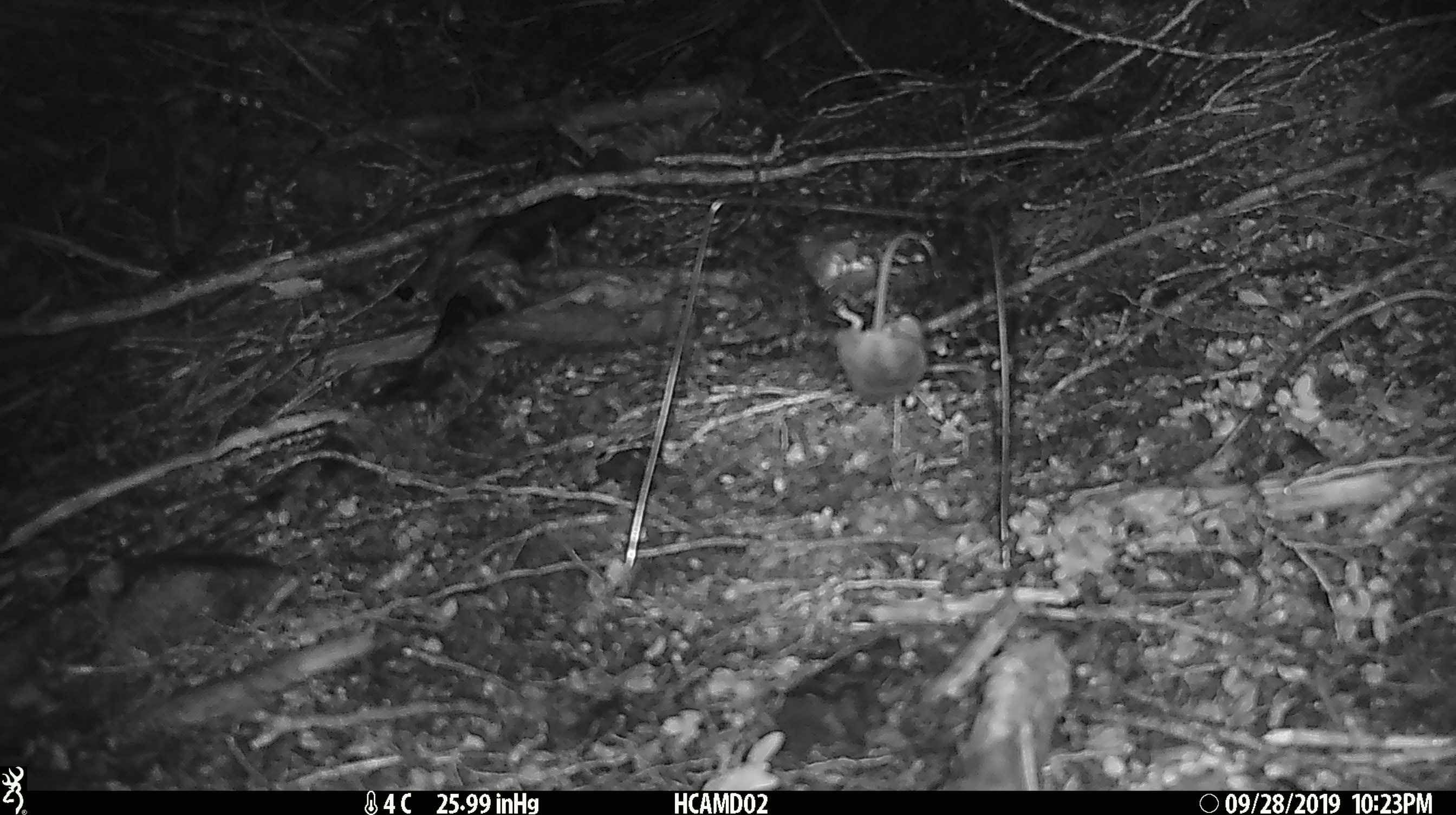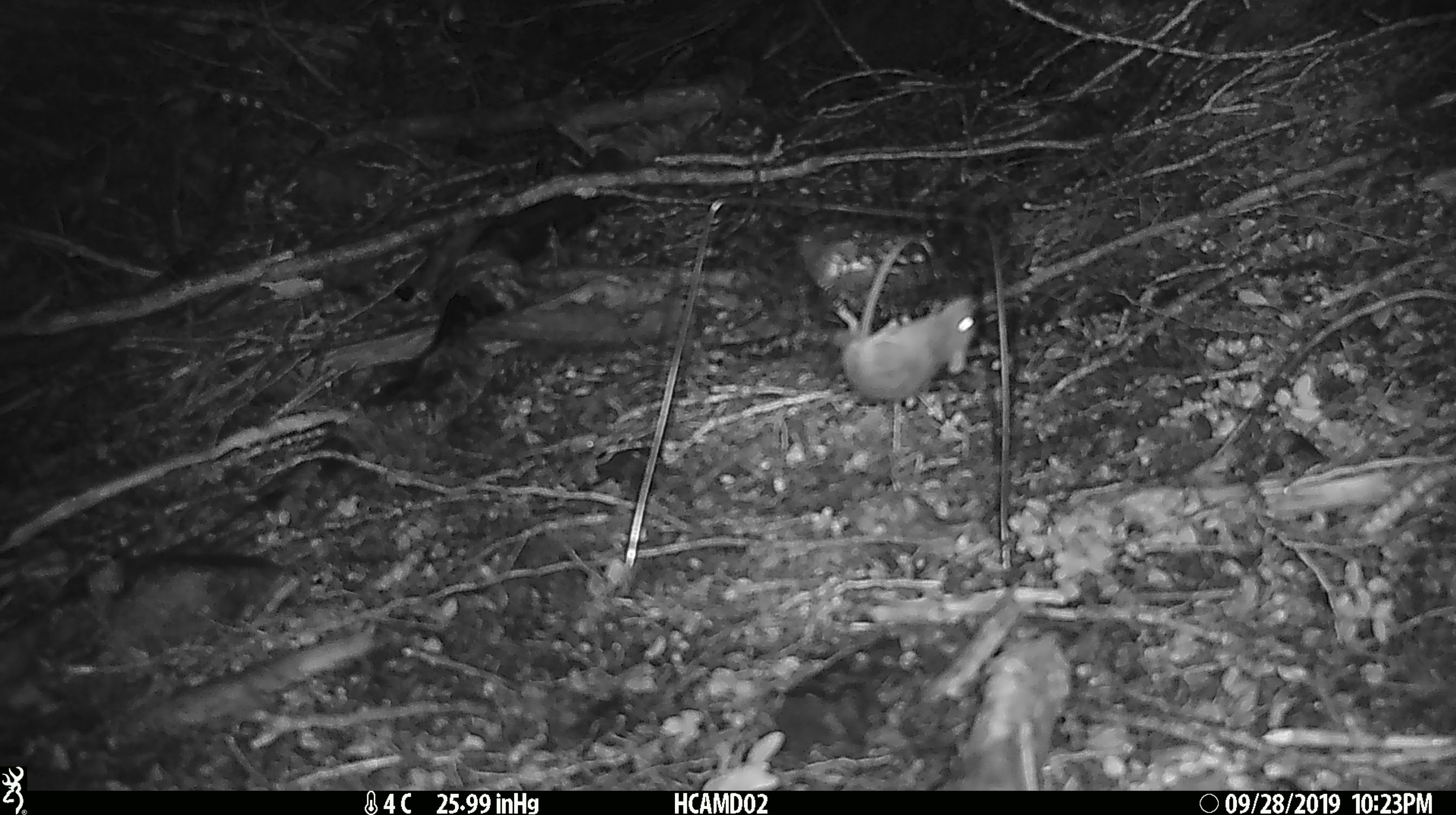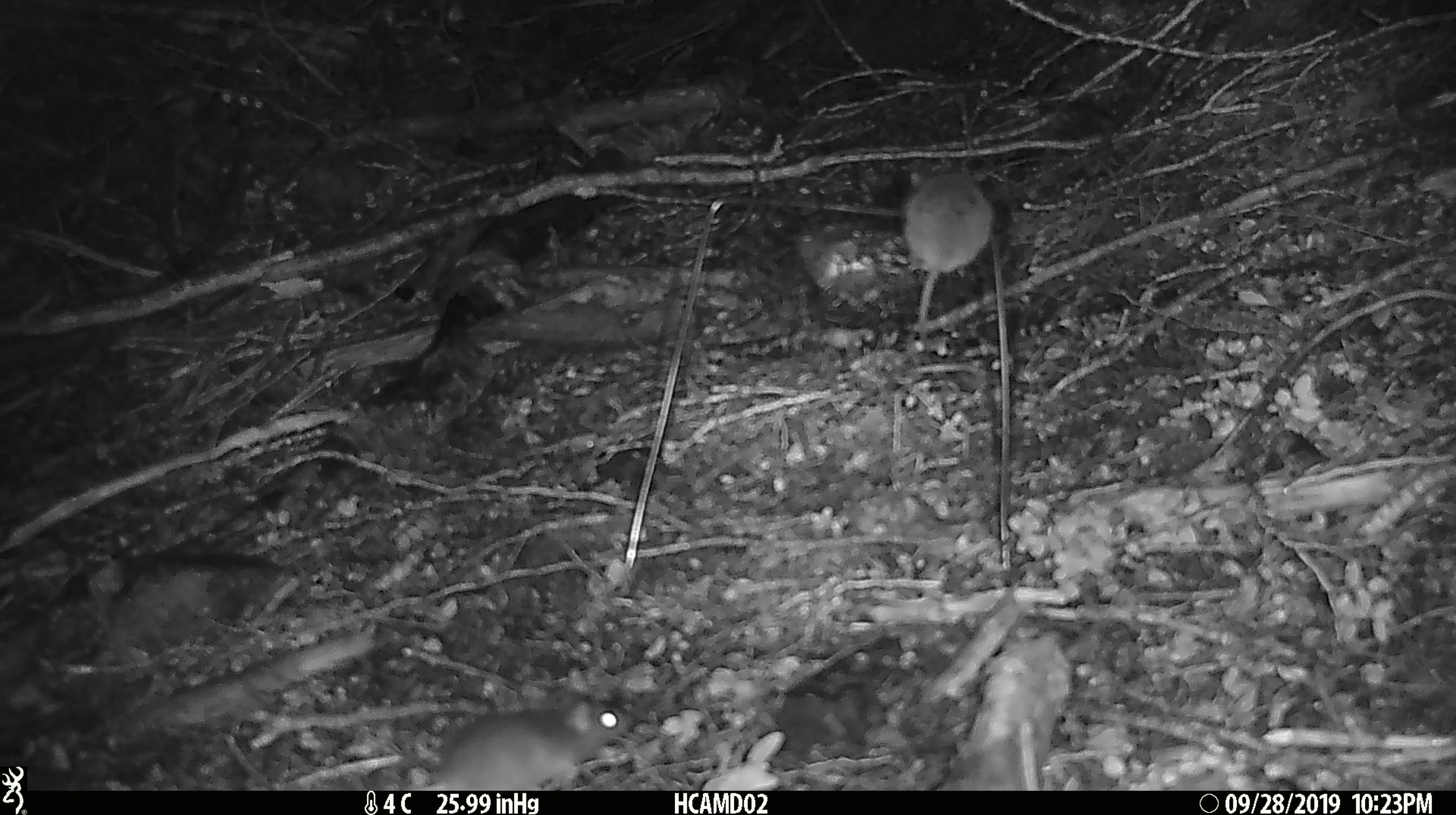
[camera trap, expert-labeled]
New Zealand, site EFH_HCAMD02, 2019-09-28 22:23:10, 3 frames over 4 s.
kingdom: Animalia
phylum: Chordata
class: Mammalia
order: Rodentia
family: Muridae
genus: Mus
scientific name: Mus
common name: mouse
Mouse (Mus).